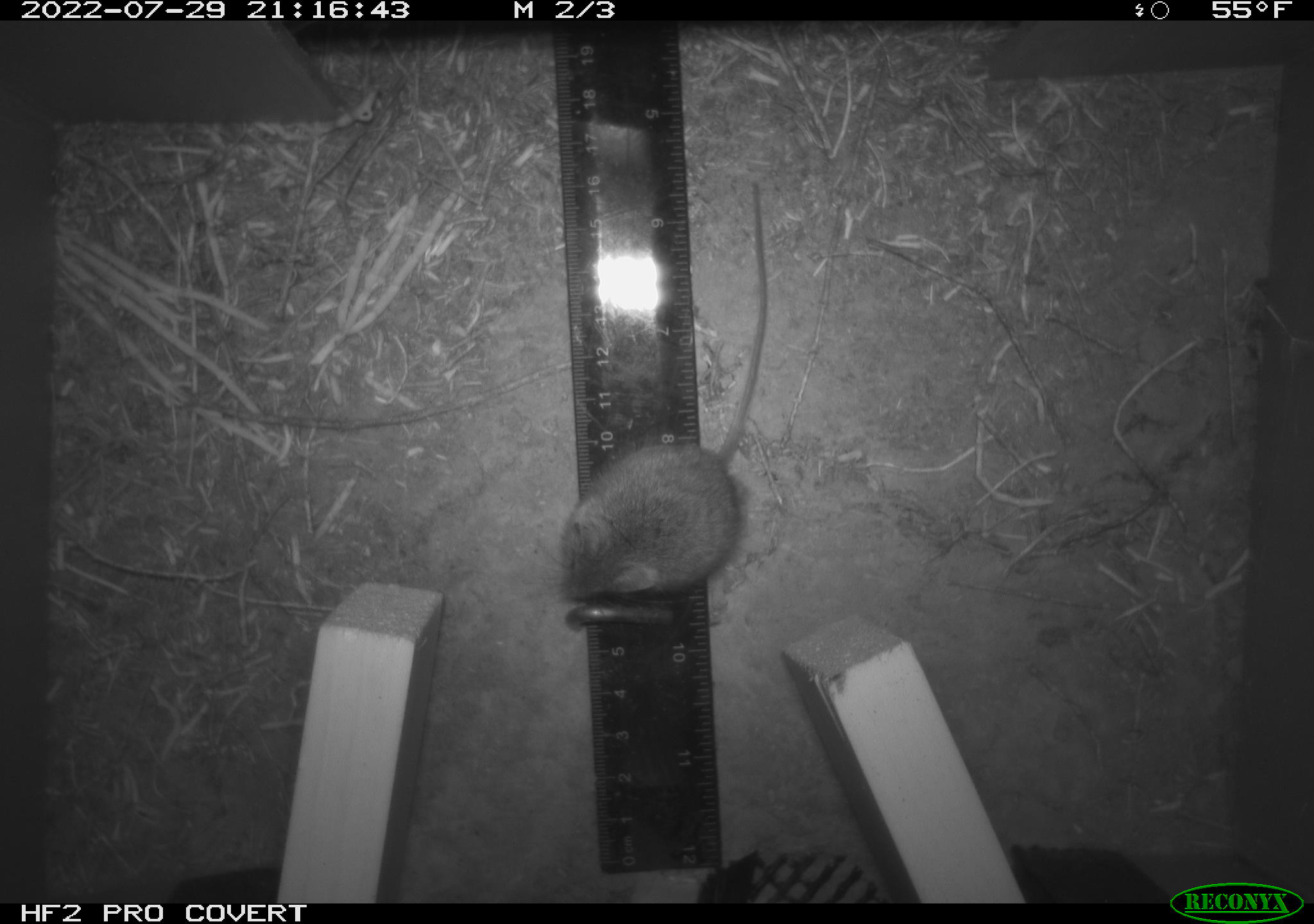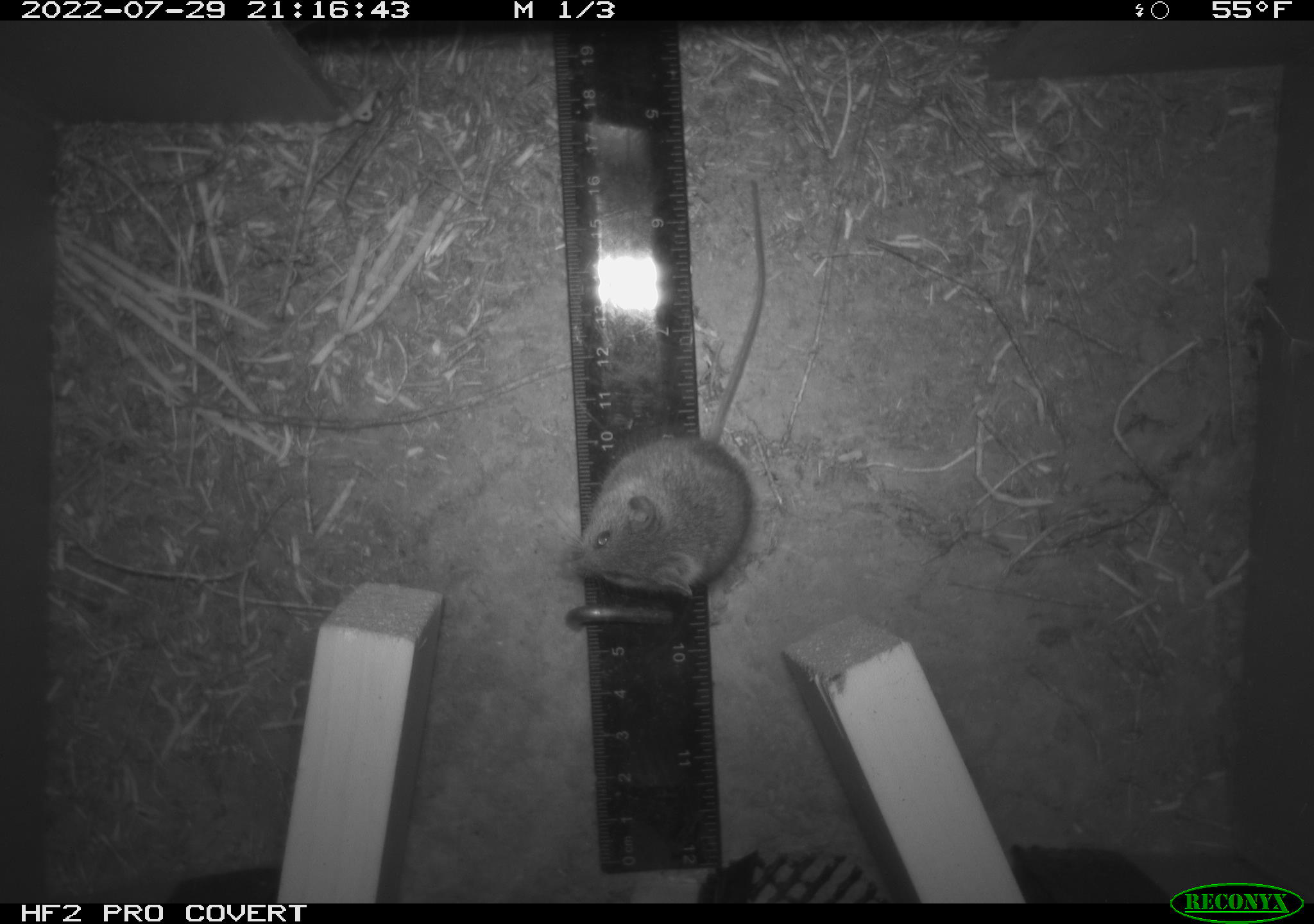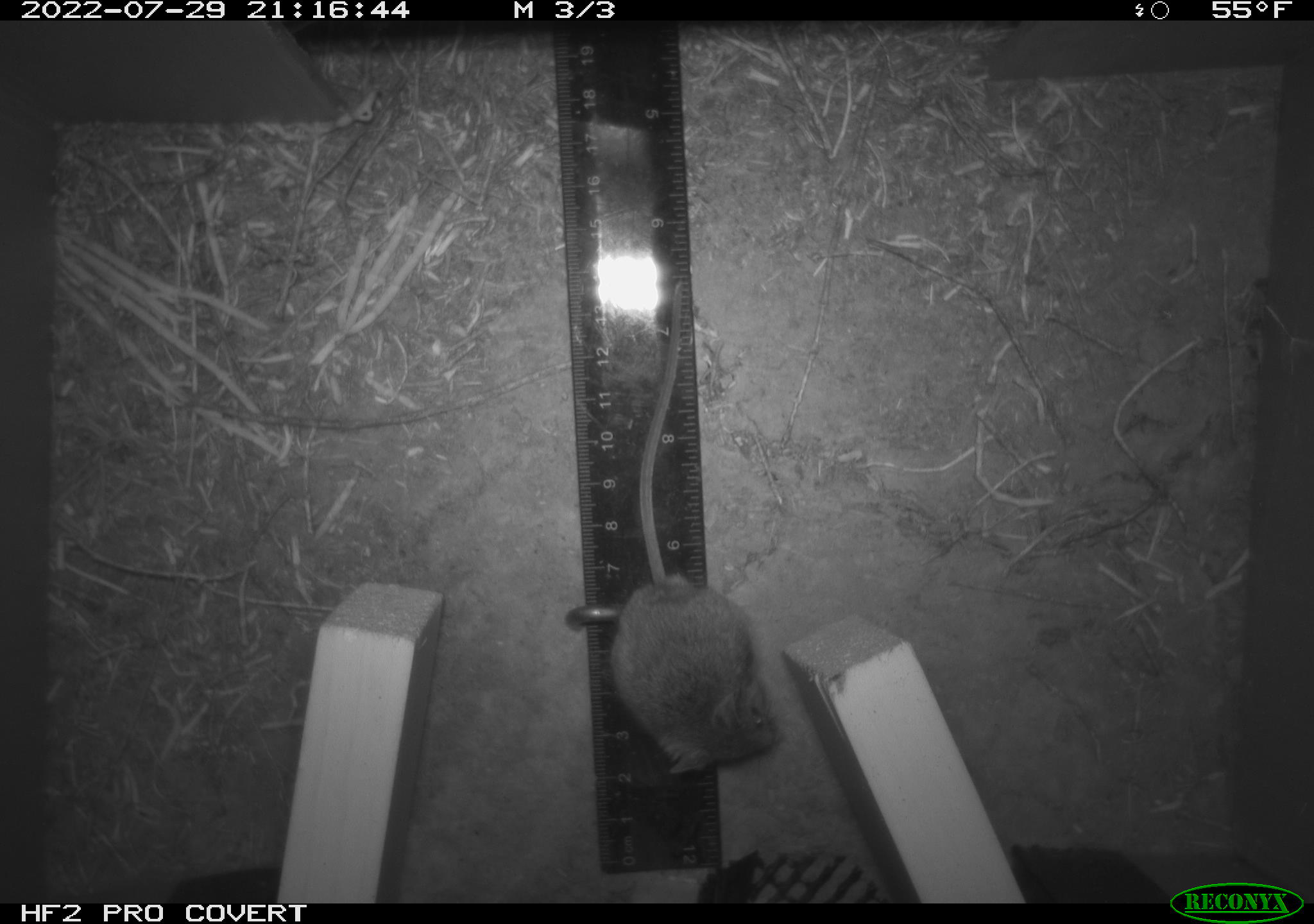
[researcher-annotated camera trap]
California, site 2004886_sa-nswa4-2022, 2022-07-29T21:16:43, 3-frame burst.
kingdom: Animalia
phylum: Chordata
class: Mammalia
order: Rodentia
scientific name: Rodentia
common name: rodent